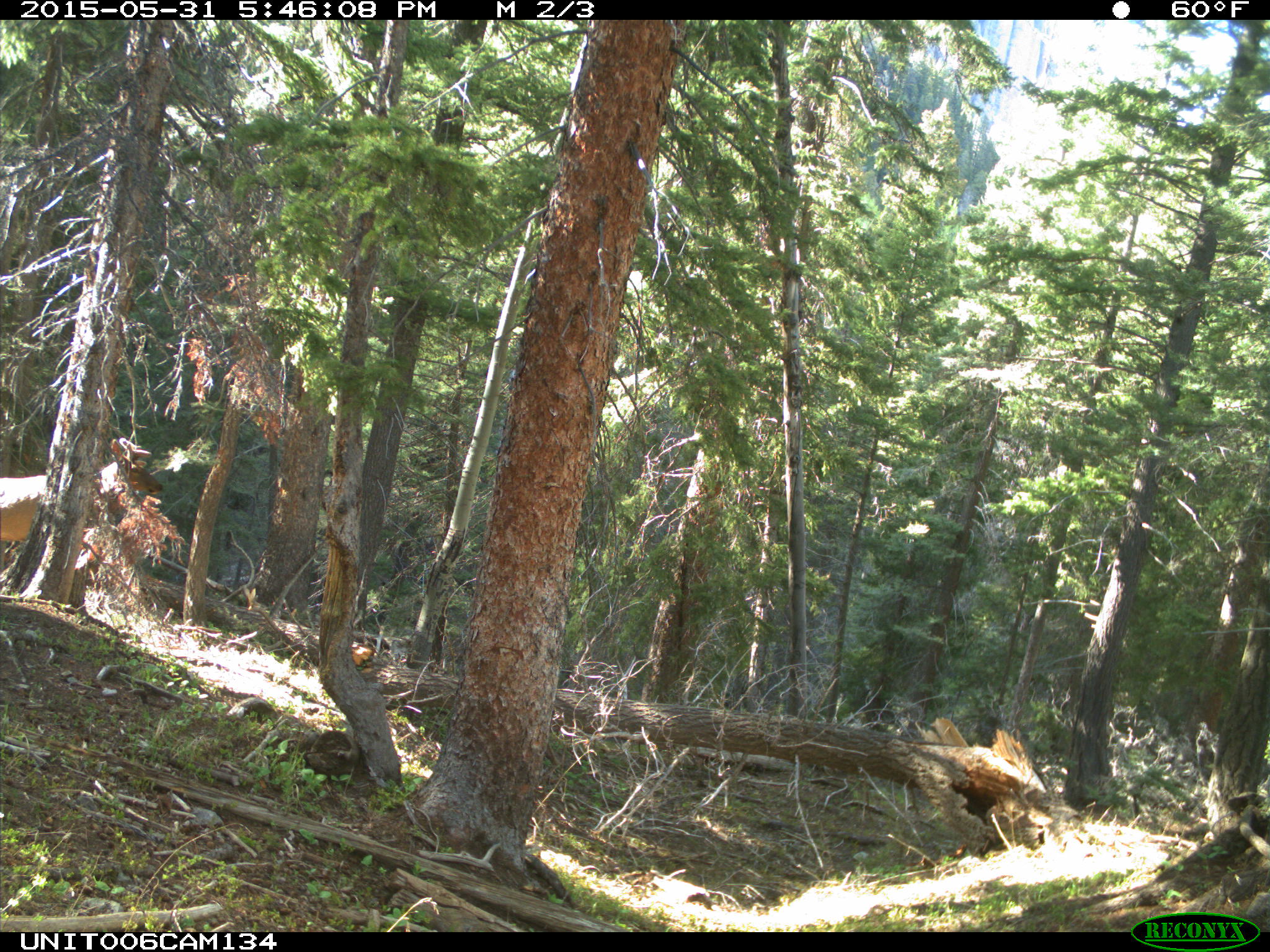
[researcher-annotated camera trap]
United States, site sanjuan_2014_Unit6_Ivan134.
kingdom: Animalia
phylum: Chordata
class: Mammalia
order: Artiodactyla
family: Cervidae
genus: Cervus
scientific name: Cervus elaphus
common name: red deer